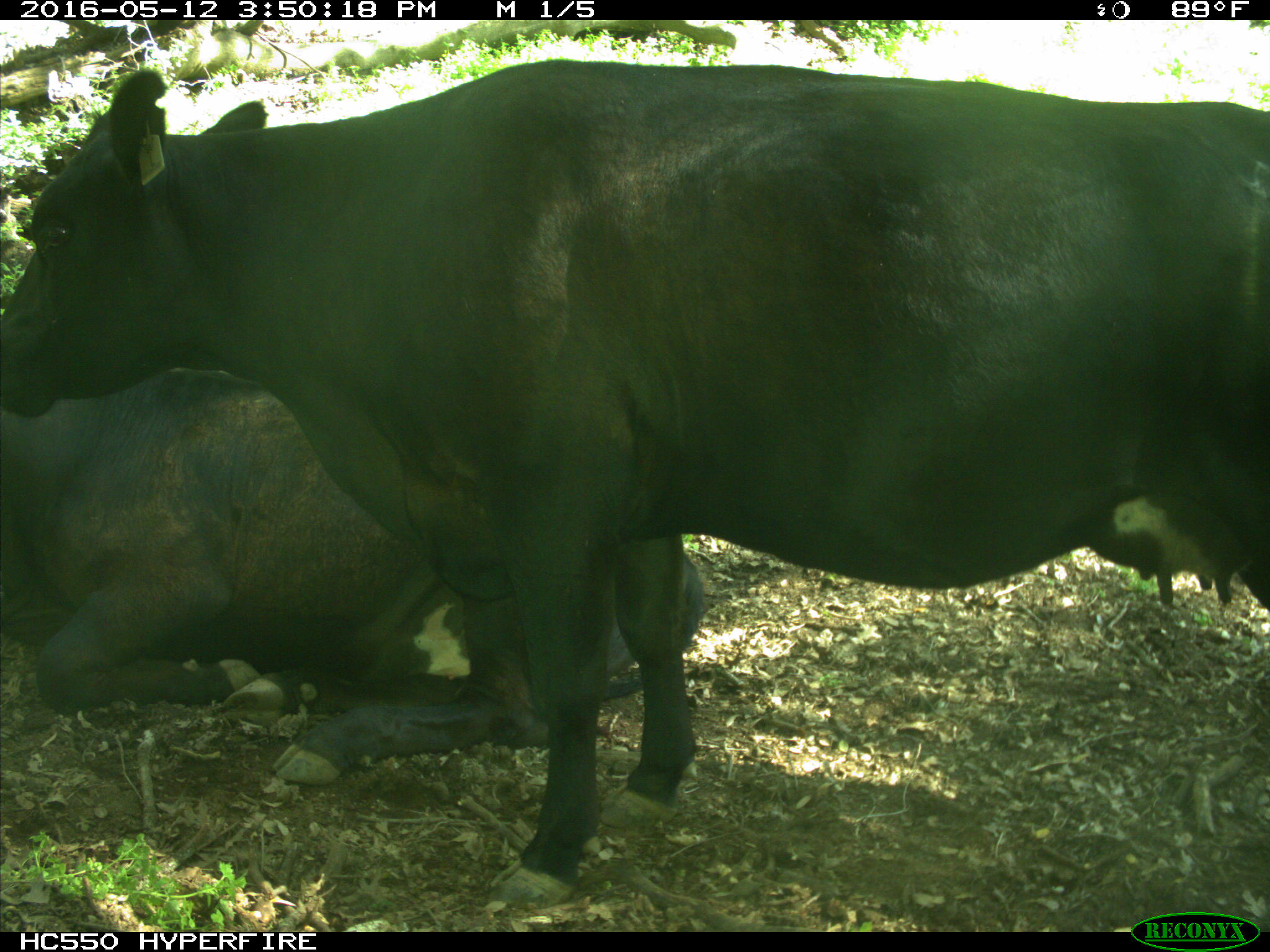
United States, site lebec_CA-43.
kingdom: Animalia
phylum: Chordata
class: Mammalia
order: Artiodactyla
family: Bovidae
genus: Bos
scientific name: Bos taurus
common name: domestic cow